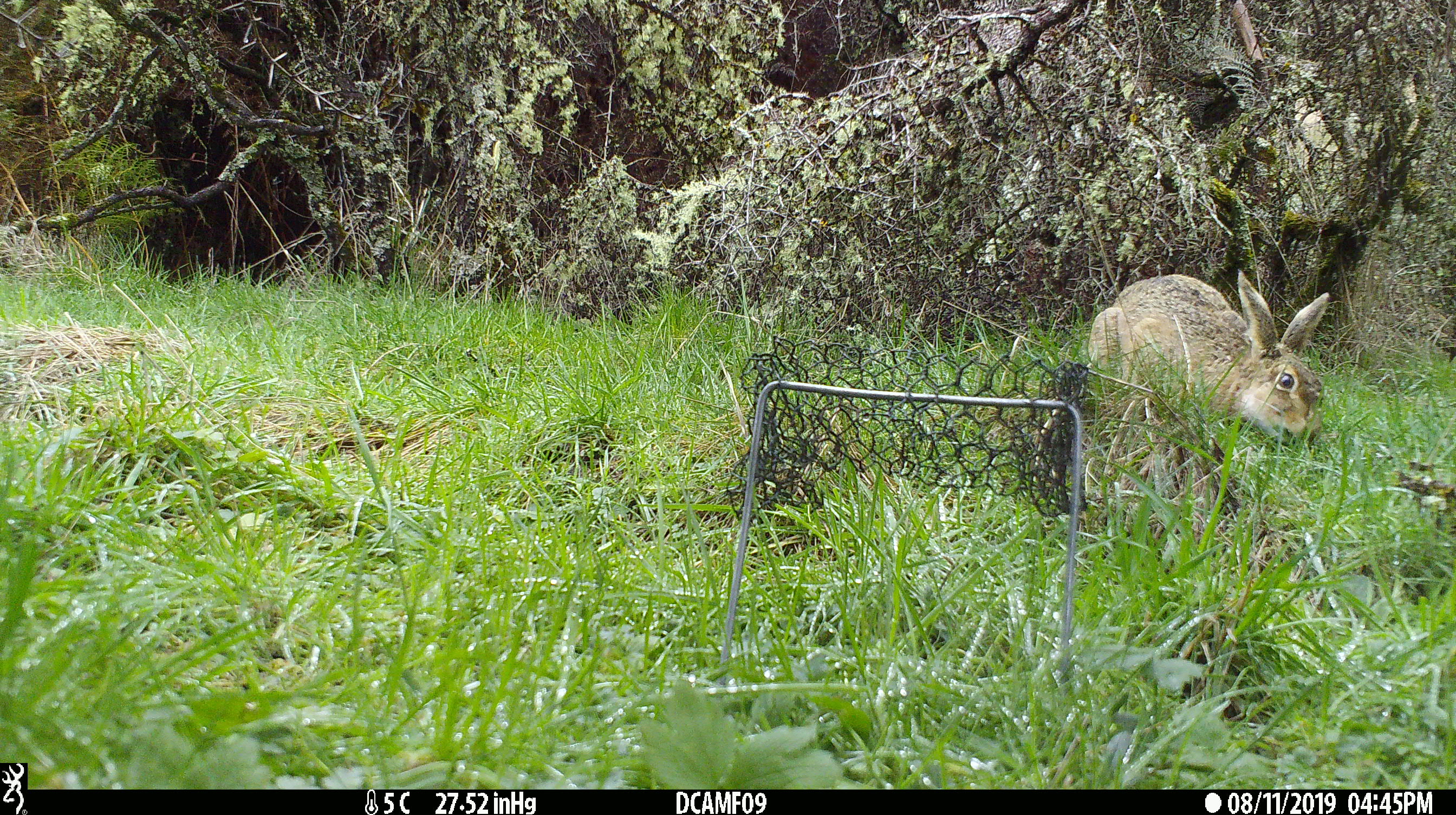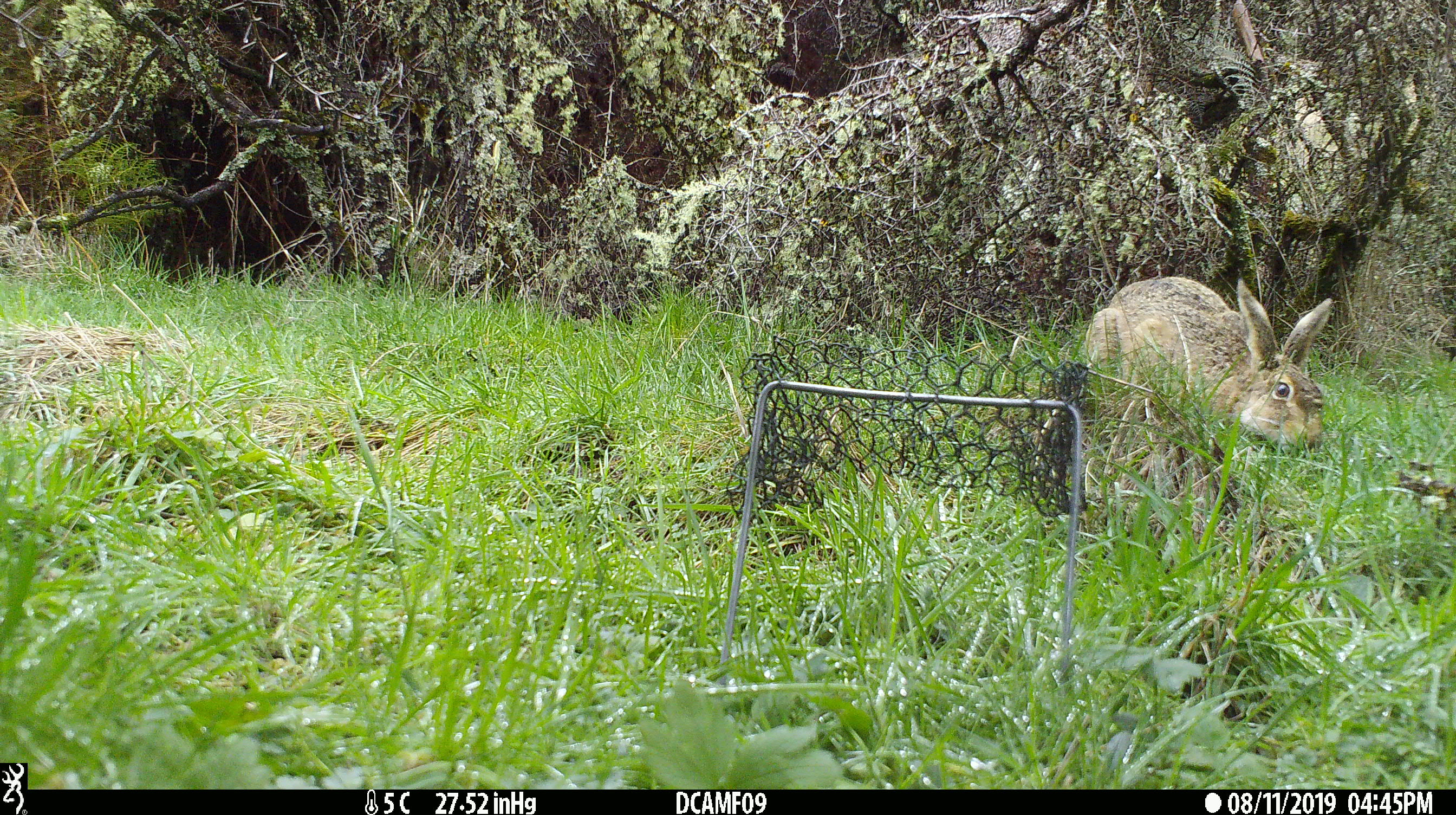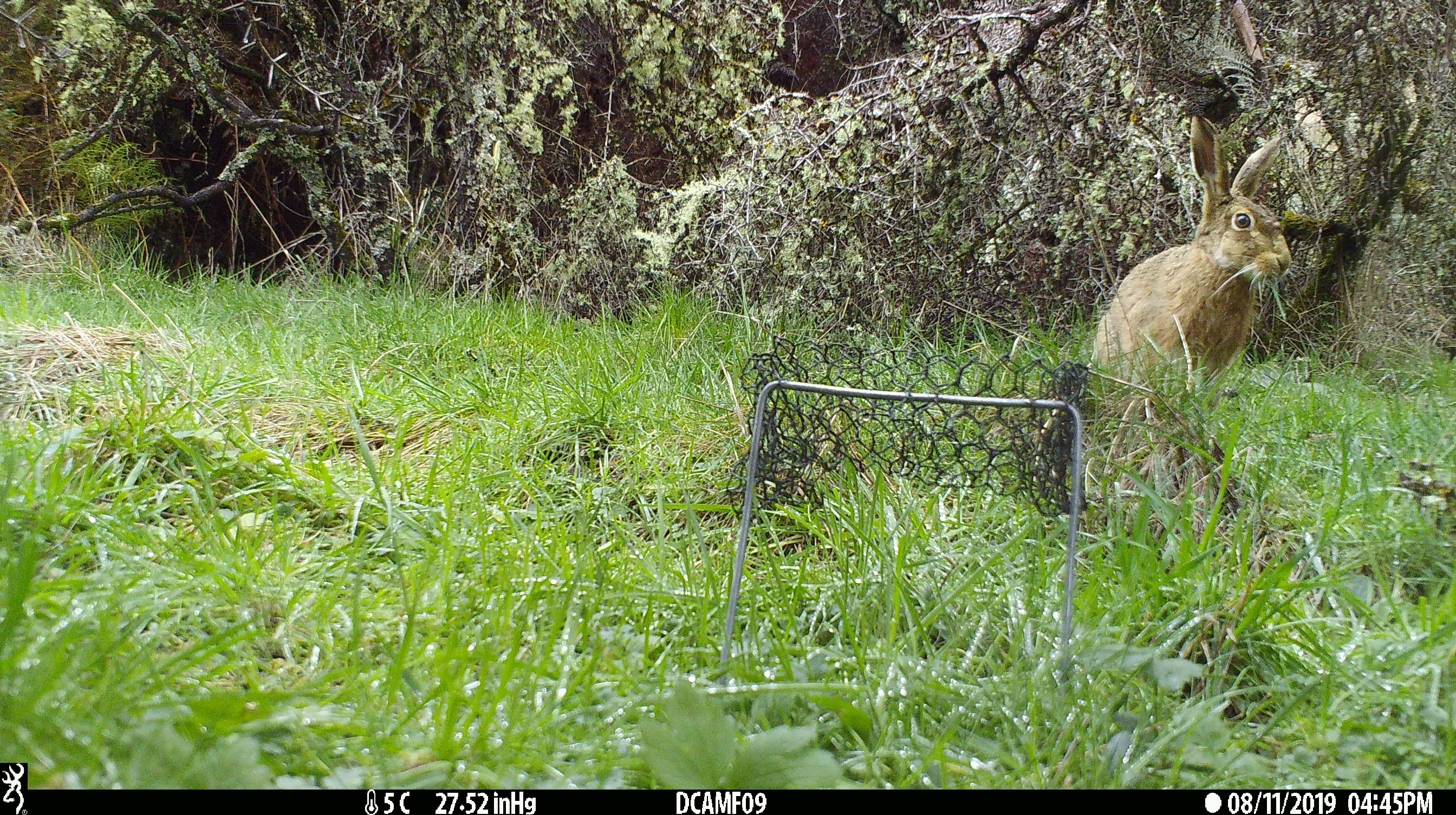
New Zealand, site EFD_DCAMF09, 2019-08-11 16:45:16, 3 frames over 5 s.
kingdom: Animalia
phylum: Chordata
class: Mammalia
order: Lagomorpha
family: Leporidae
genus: Lepus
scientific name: Lepus europaeus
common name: brown hare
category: hare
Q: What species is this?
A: Hare (brown hare) (Lepus europaeus).